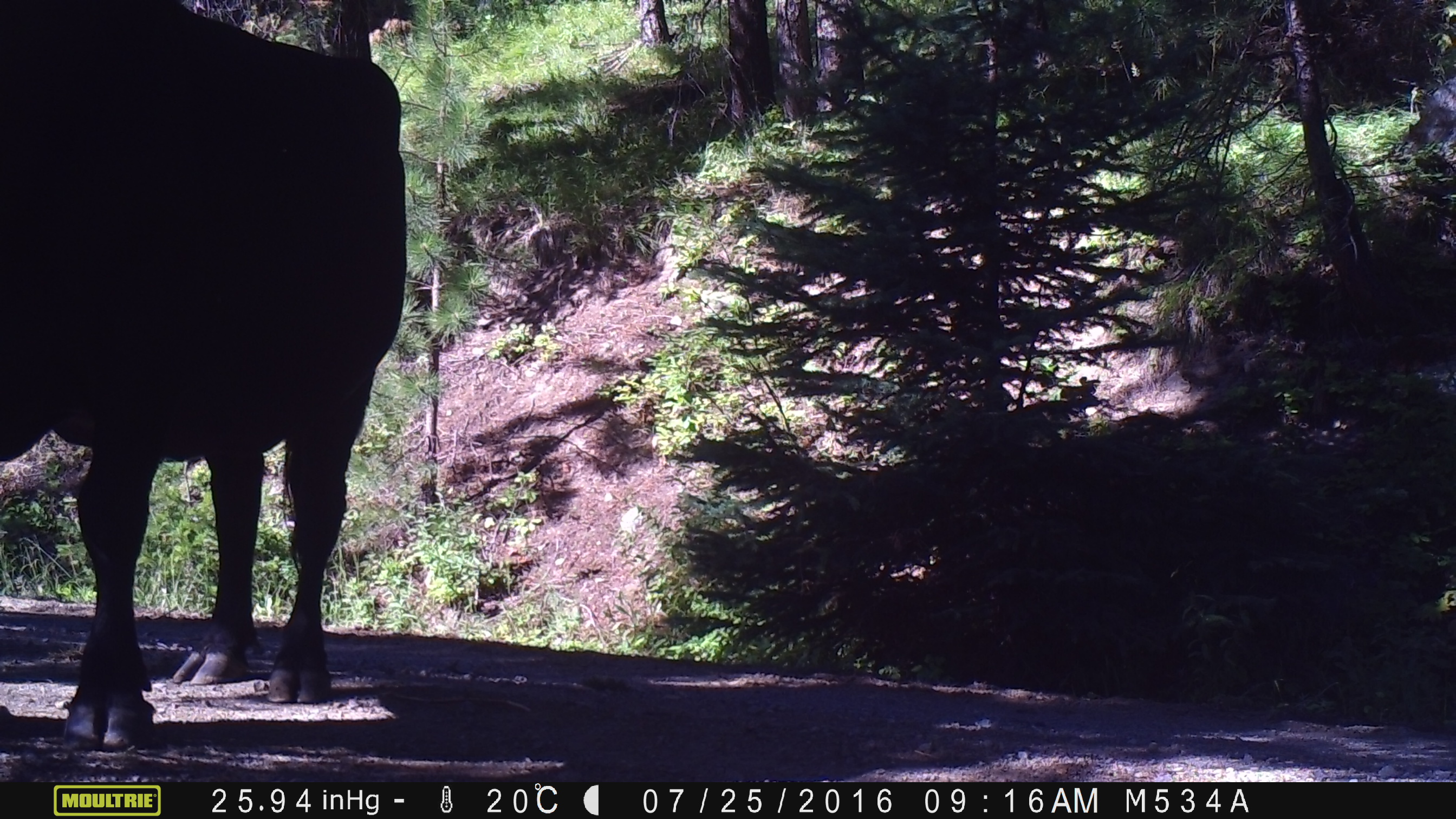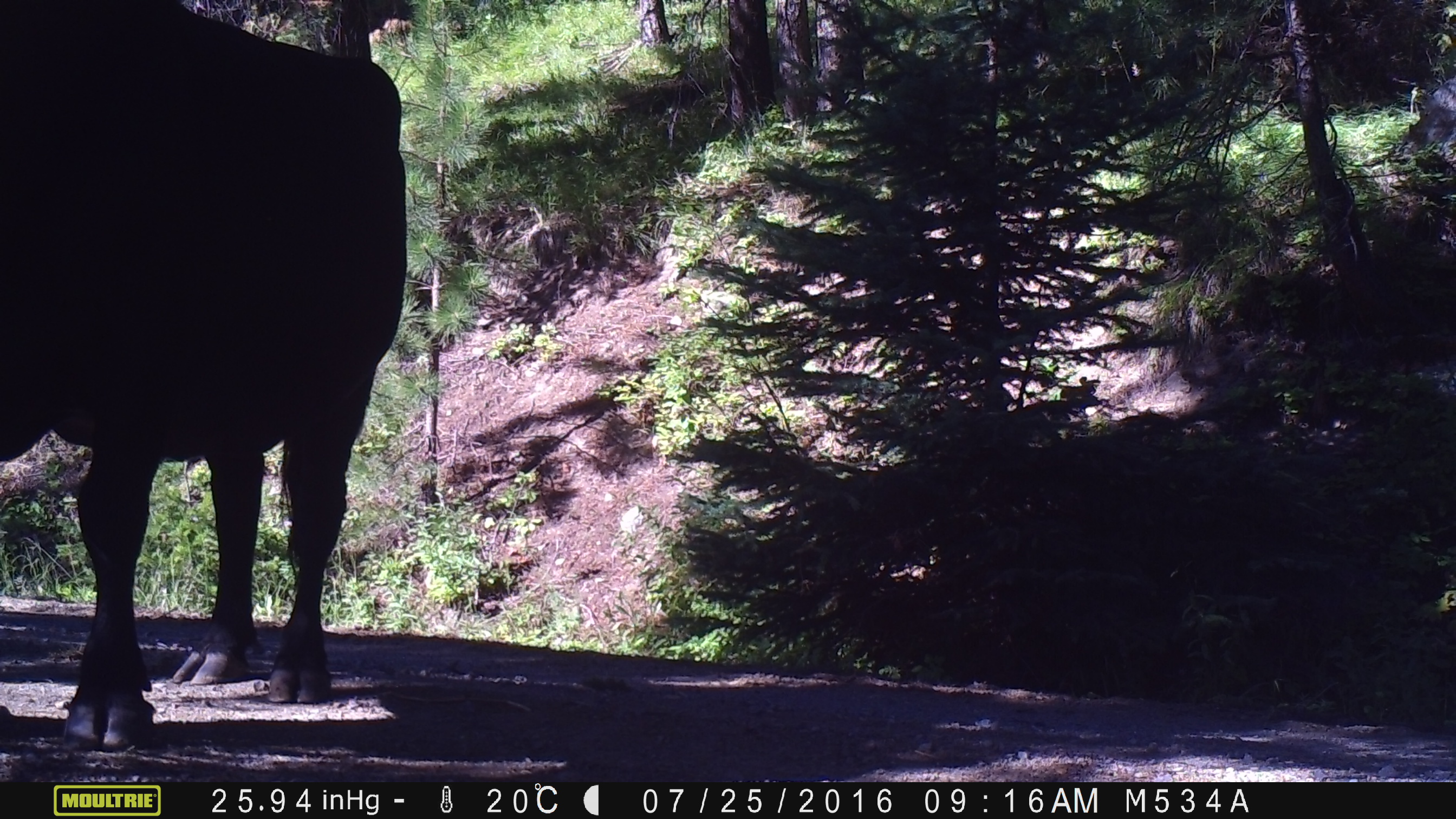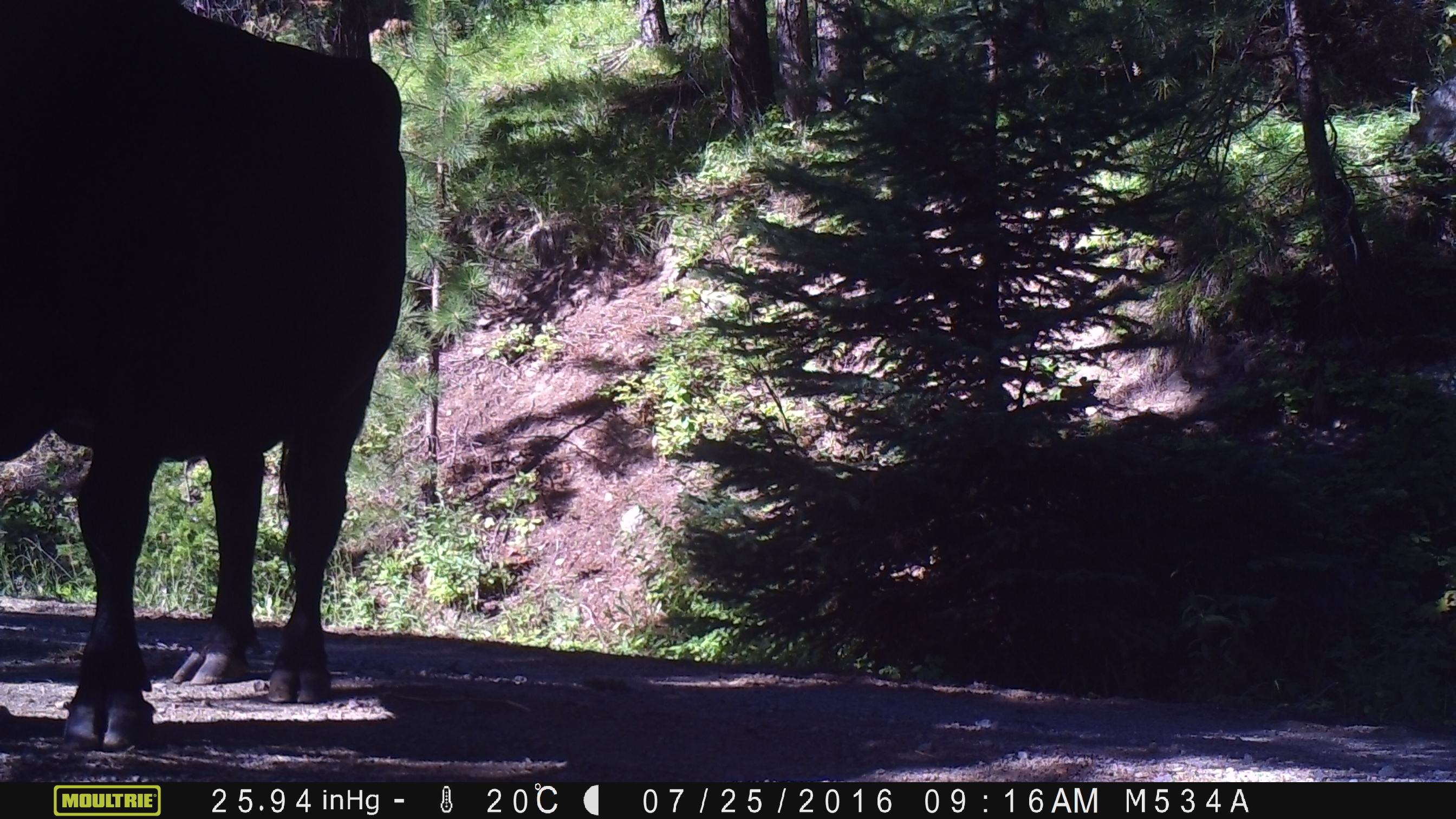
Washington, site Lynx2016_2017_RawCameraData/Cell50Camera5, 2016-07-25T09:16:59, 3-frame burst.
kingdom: Animalia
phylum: Chordata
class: Mammalia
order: Artiodactyla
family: Bovidae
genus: Bos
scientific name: Bos taurus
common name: domestic cattle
Domestic cattle (Bos taurus). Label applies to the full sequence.